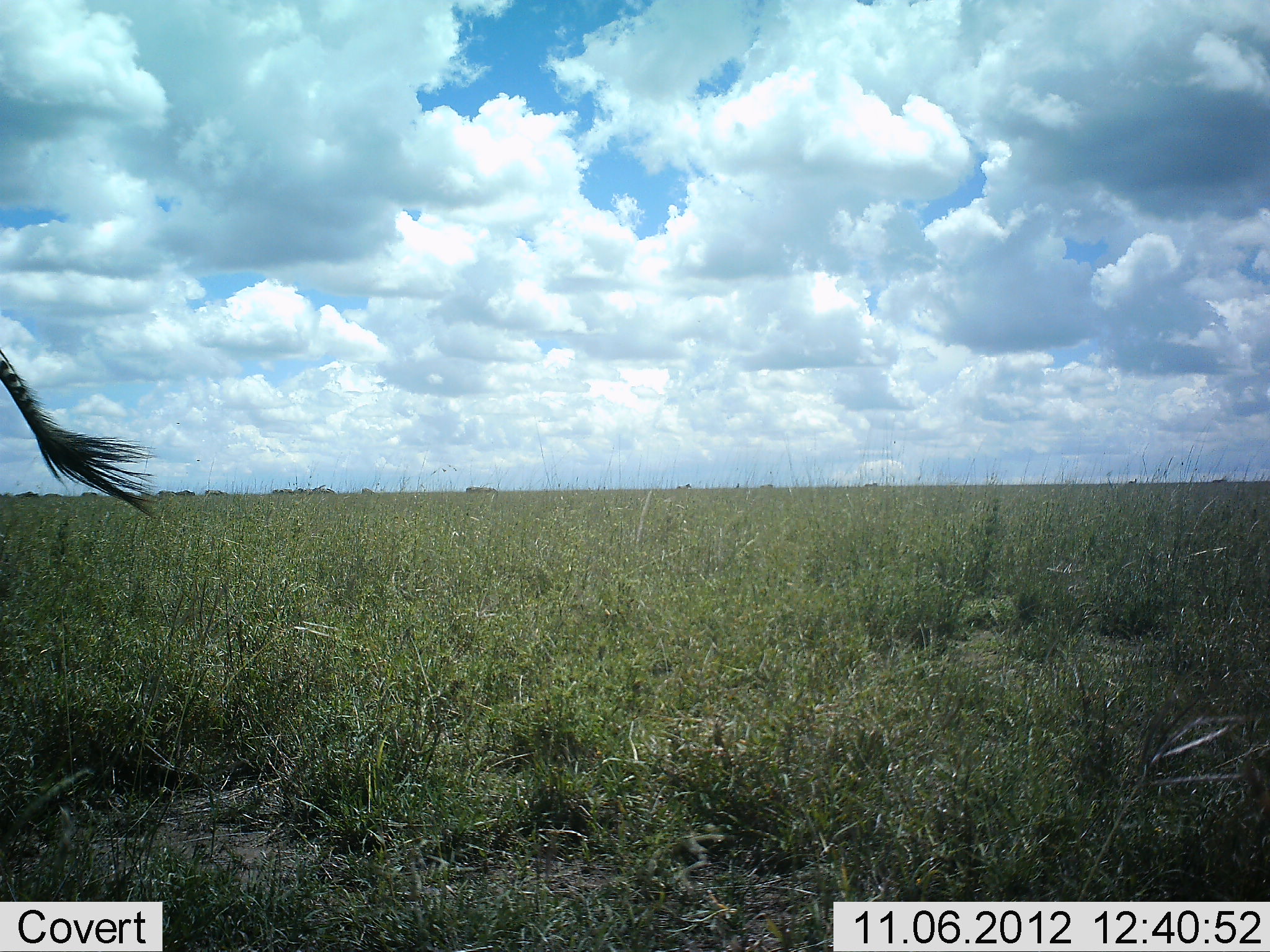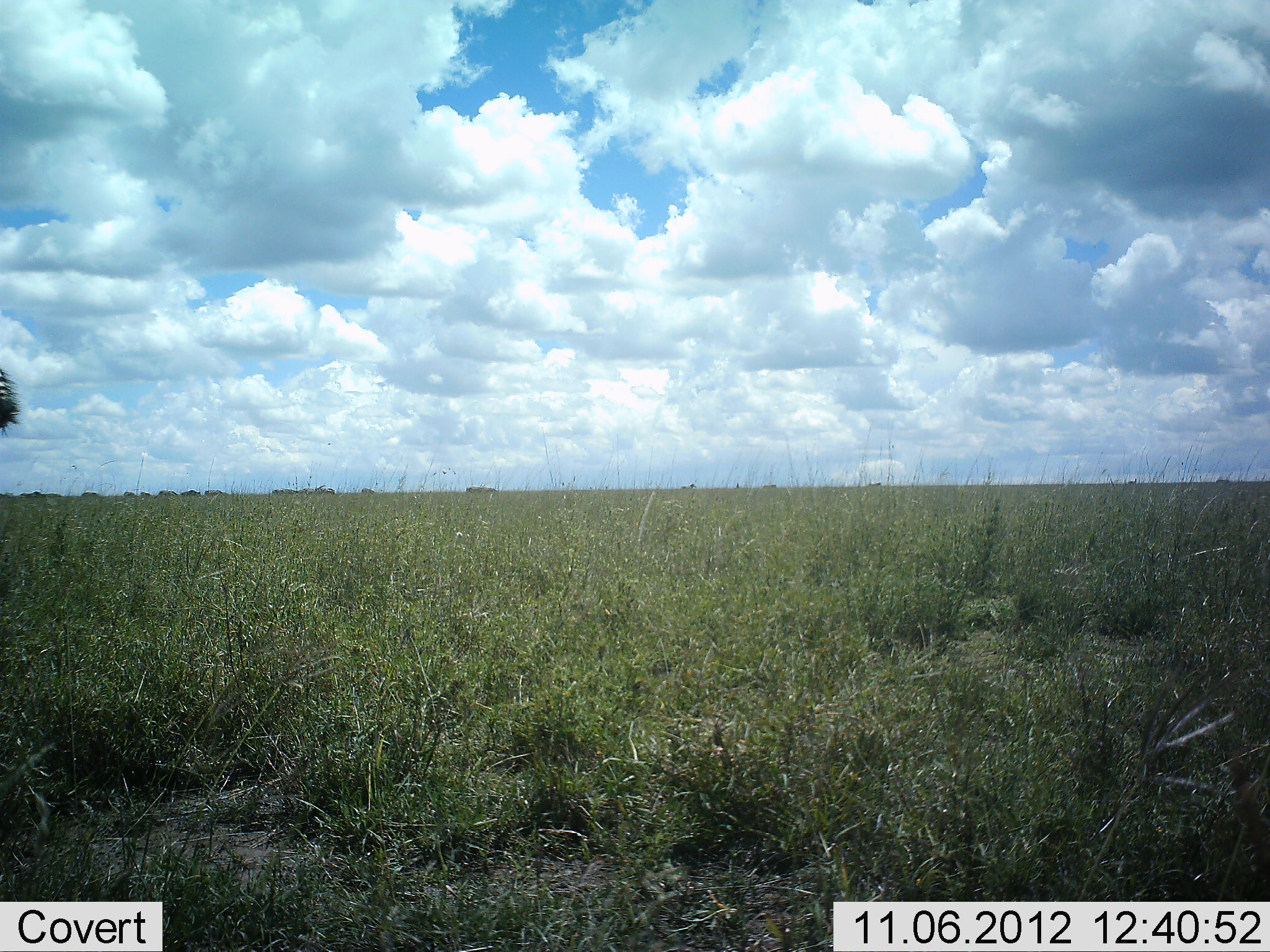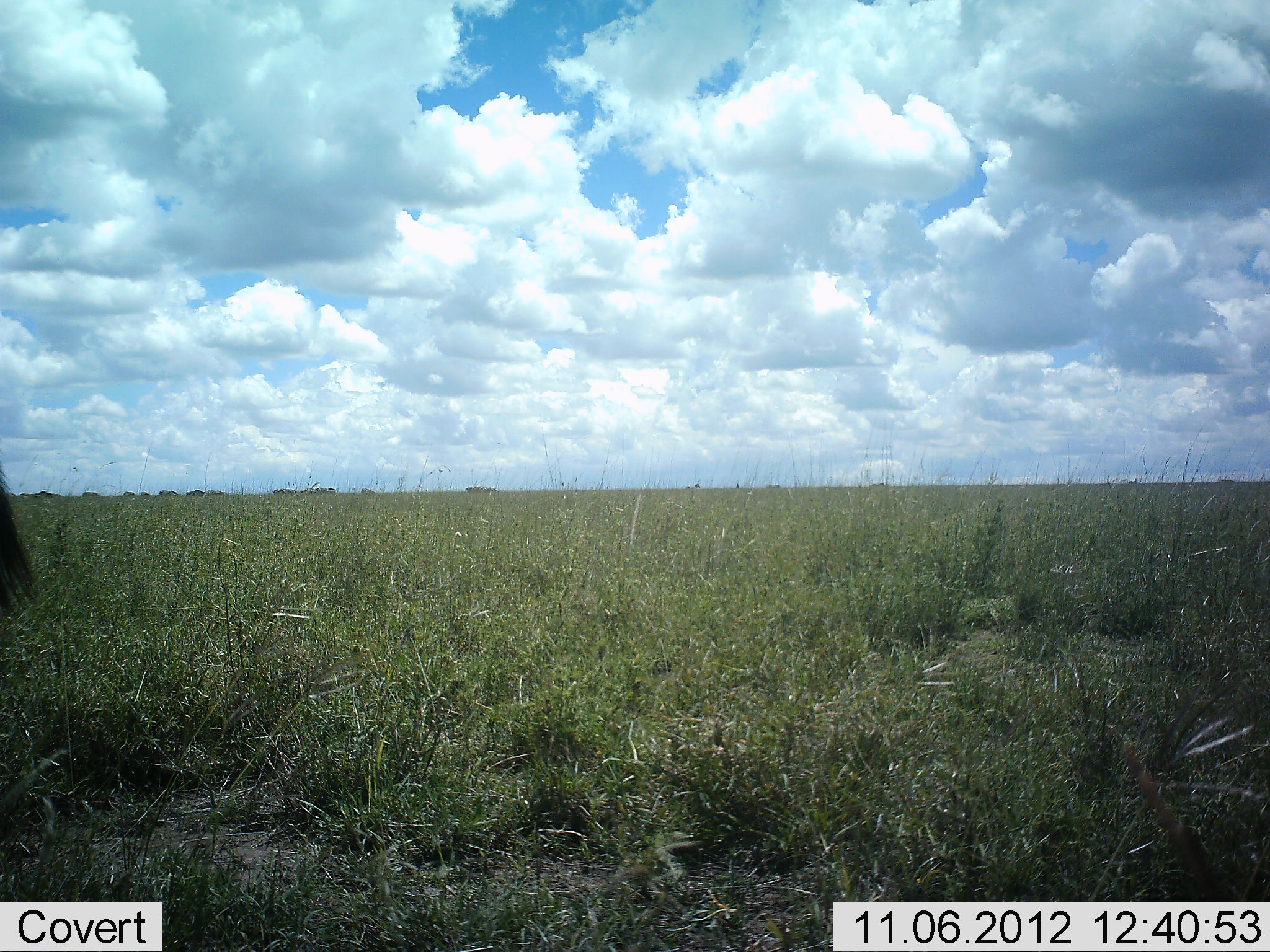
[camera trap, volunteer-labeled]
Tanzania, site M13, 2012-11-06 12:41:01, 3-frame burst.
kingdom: Animalia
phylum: Chordata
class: Mammalia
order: Perissodactyla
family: Equidae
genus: Equus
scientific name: Equus quagga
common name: plains zebra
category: zebra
Zebra (plains zebra) (Equus quagga), count 1. Behavior (volunteer vote fractions): standing 80%, resting 0%, moving 20%, interacting 0%. Young present (vote fraction): 0%. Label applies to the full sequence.